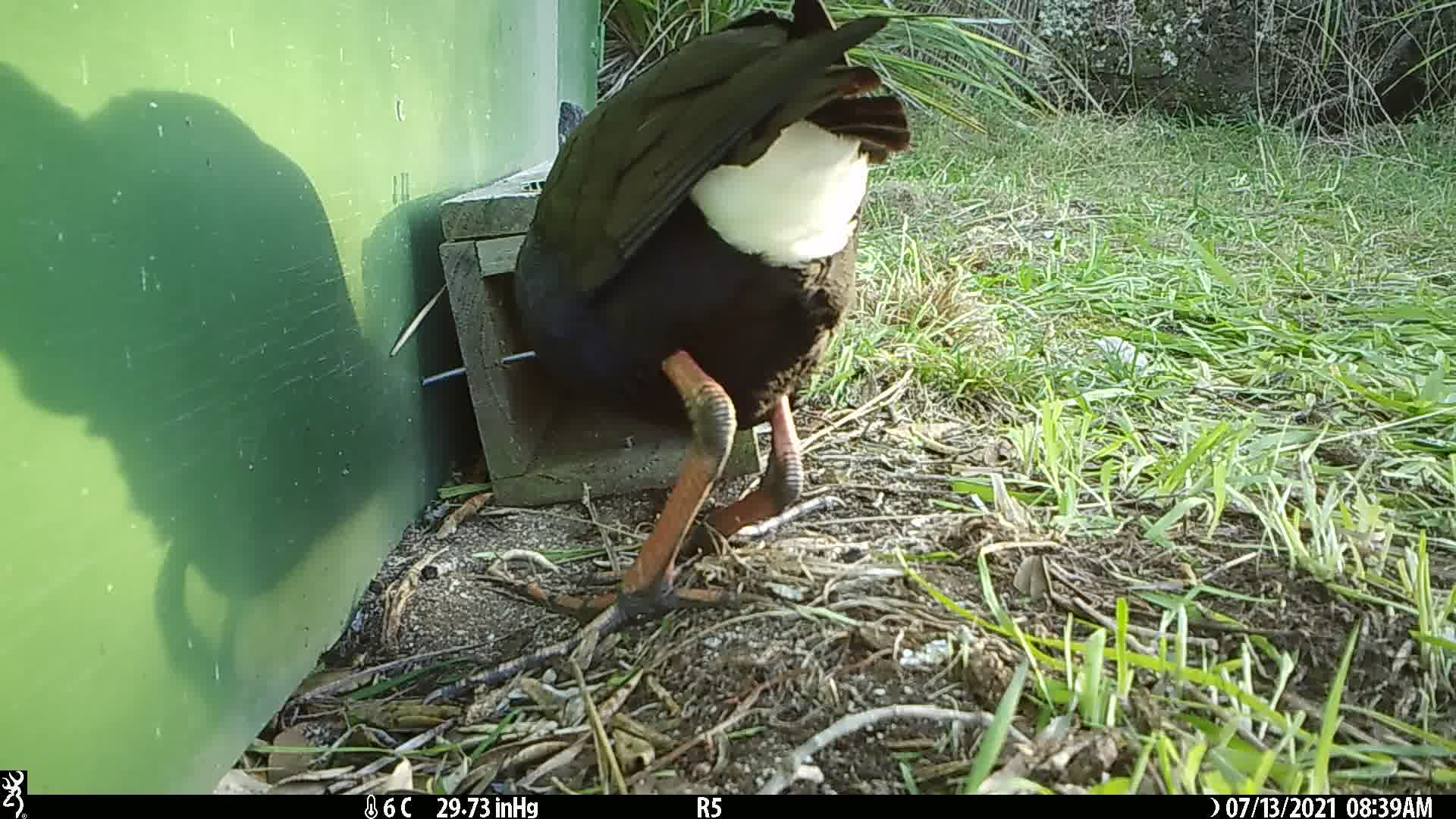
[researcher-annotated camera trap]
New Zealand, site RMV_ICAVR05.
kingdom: Animalia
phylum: Chordata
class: Aves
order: Gruiformes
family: Rallidae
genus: Porphyrio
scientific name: Porphyrio melanotus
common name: australasian swamphen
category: pukeko